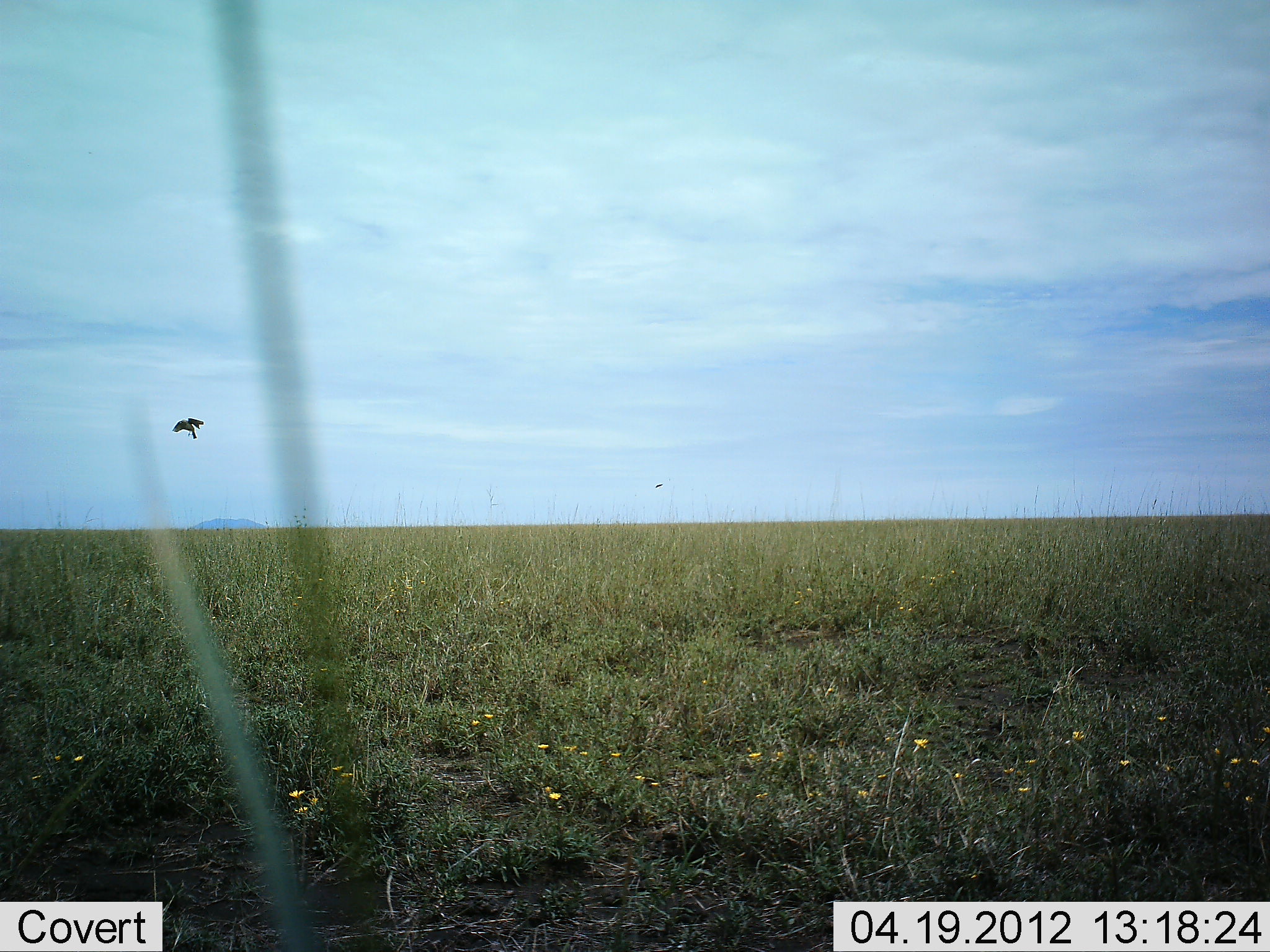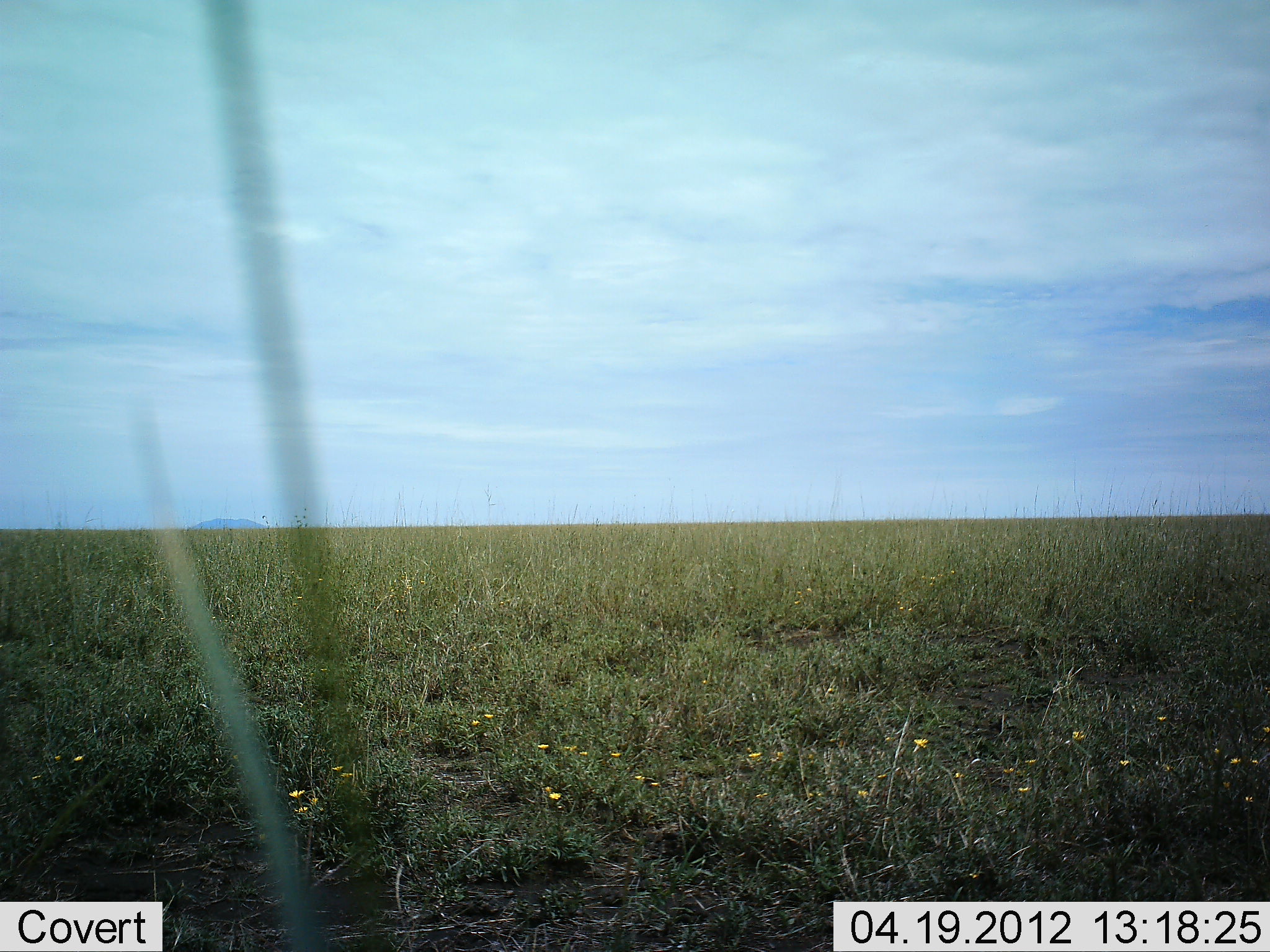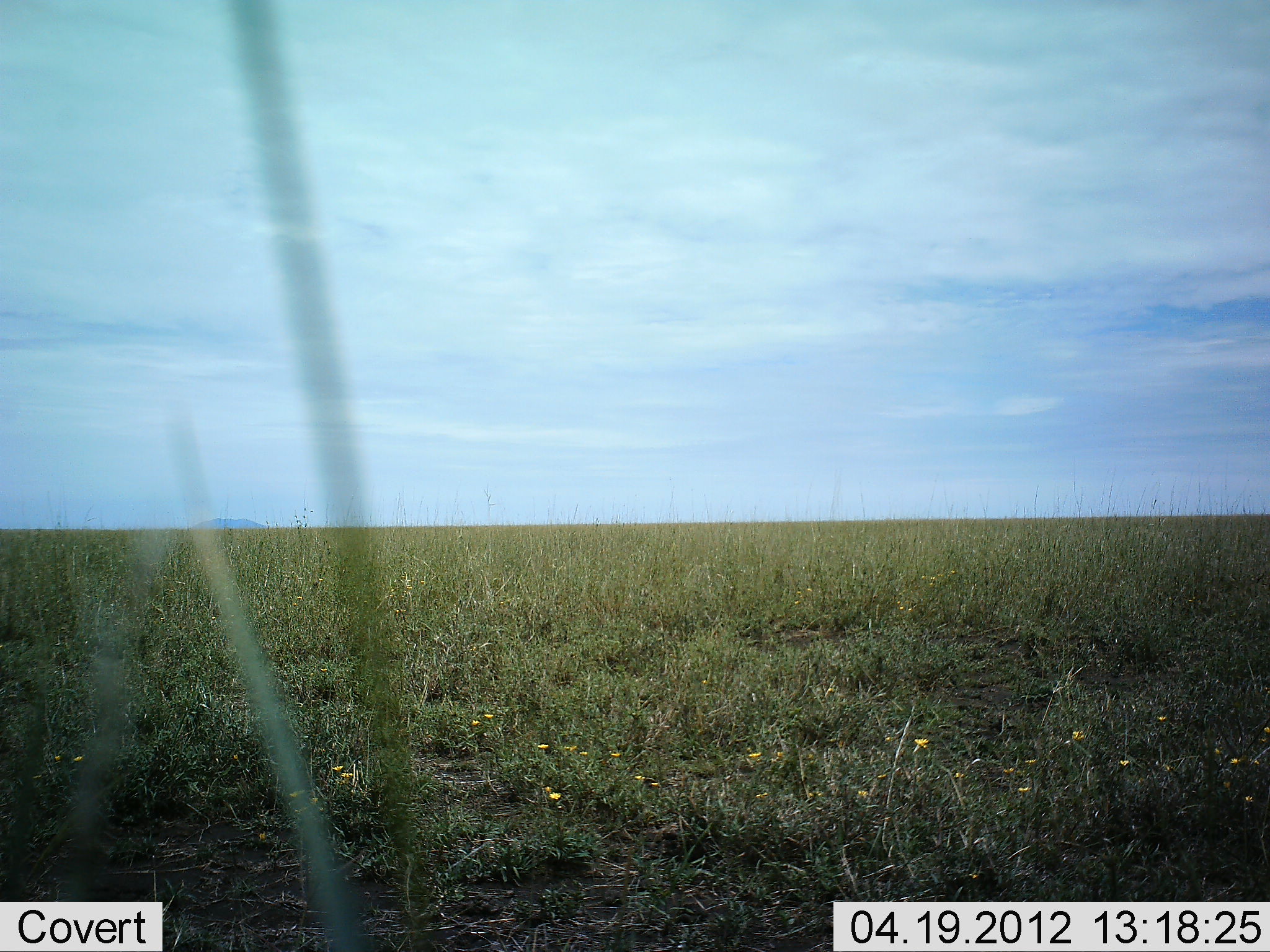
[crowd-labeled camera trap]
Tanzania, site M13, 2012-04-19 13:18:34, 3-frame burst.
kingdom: Animalia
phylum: Chordata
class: Aves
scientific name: Aves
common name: bird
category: otherbird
Otherbird (bird) (Aves), count 1. Behavior (volunteer vote fractions): standing 0%, resting 0%, moving 100%, interacting 0%. Young present (vote fraction): 0%. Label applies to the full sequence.